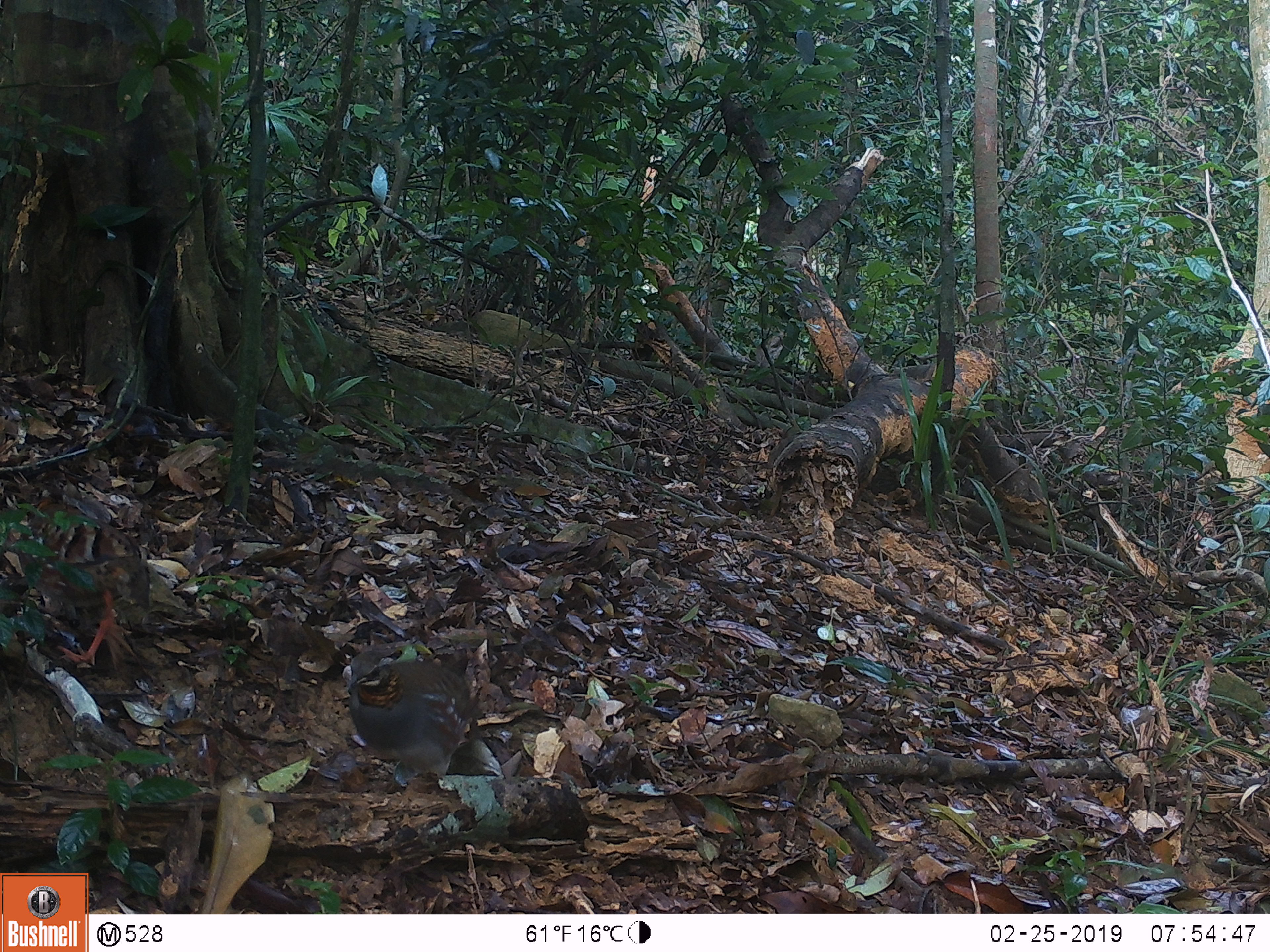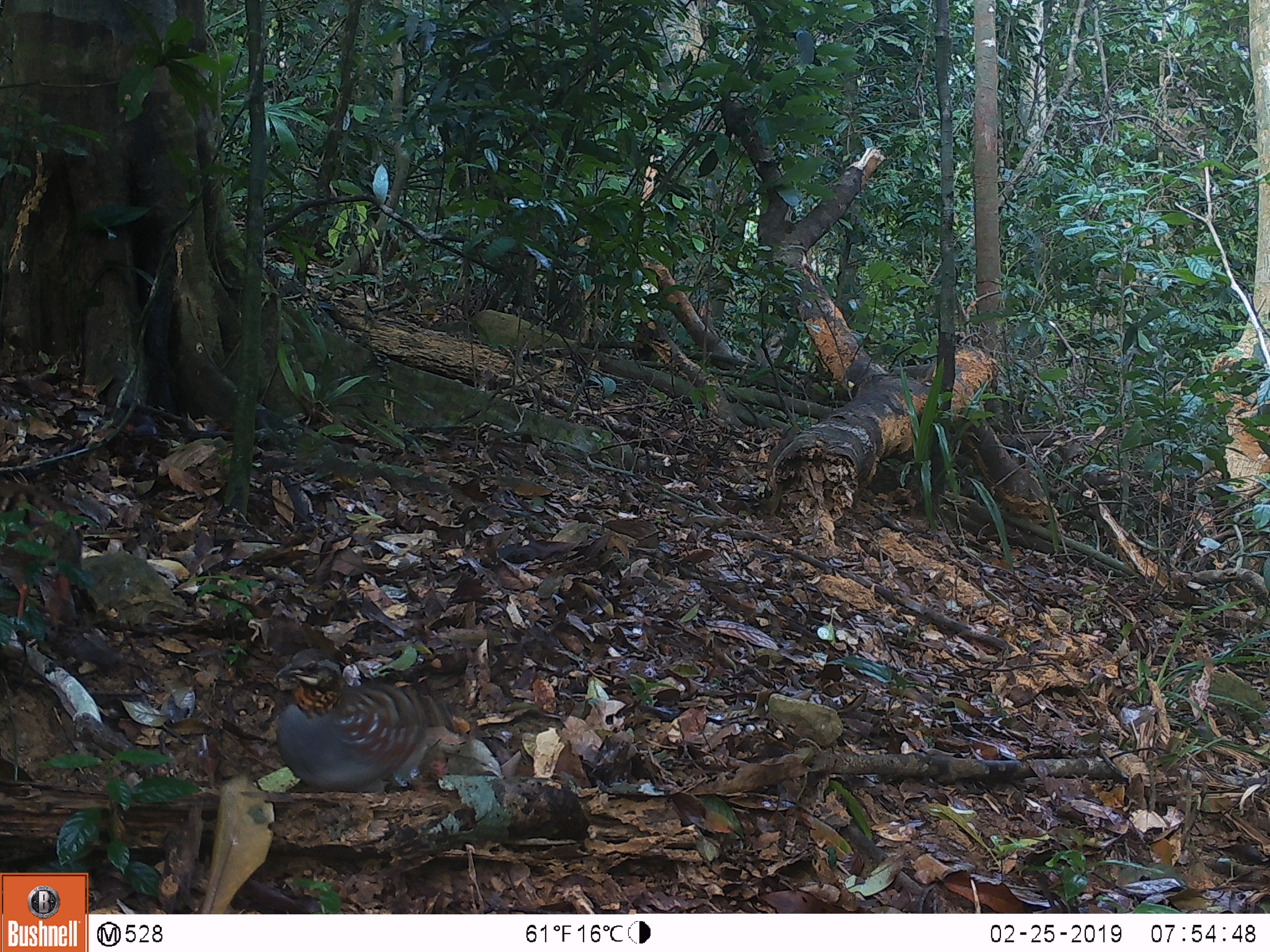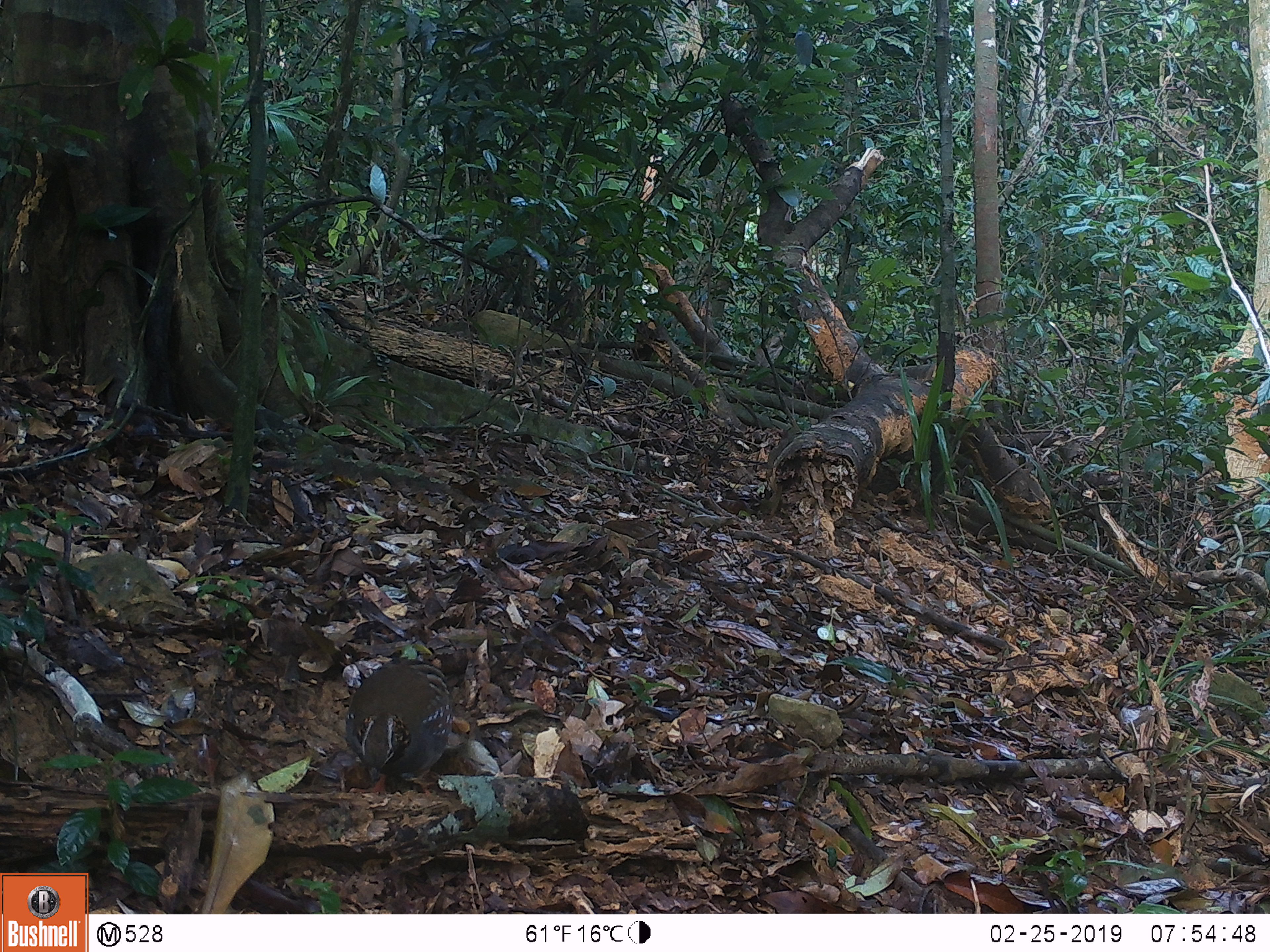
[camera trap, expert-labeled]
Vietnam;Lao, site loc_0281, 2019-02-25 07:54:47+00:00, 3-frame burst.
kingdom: Animalia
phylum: Chordata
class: Aves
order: Galliformes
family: Phasianidae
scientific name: Phasianidae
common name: partridge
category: unidentified partridge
Unidentified partridge (partridge) (Phasianidae). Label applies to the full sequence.